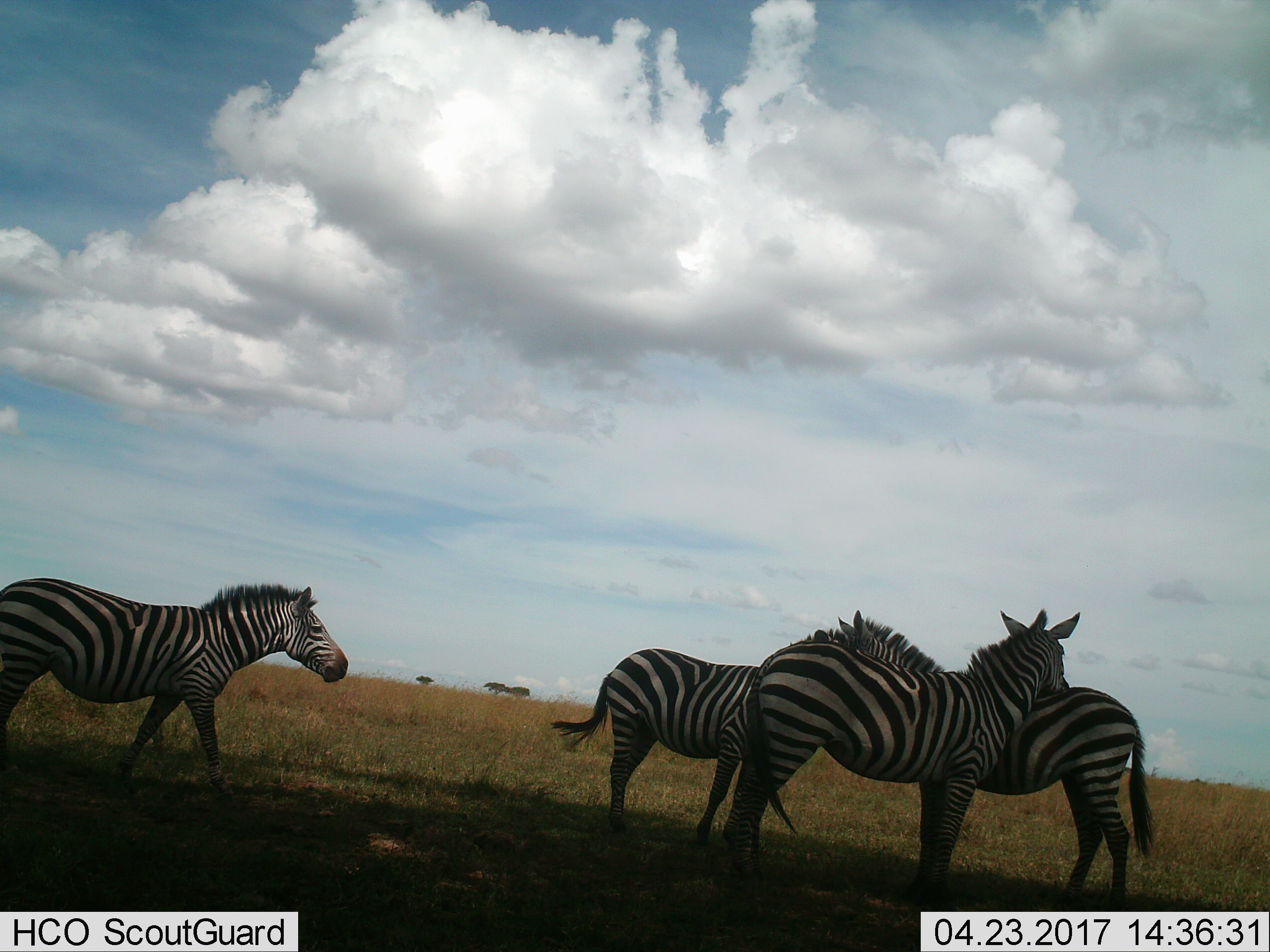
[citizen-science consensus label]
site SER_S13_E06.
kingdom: Animalia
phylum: Chordata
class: Mammalia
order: Perissodactyla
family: Equidae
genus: Equus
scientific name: Equus quagga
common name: plains zebra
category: zebraplains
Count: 4.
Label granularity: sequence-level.